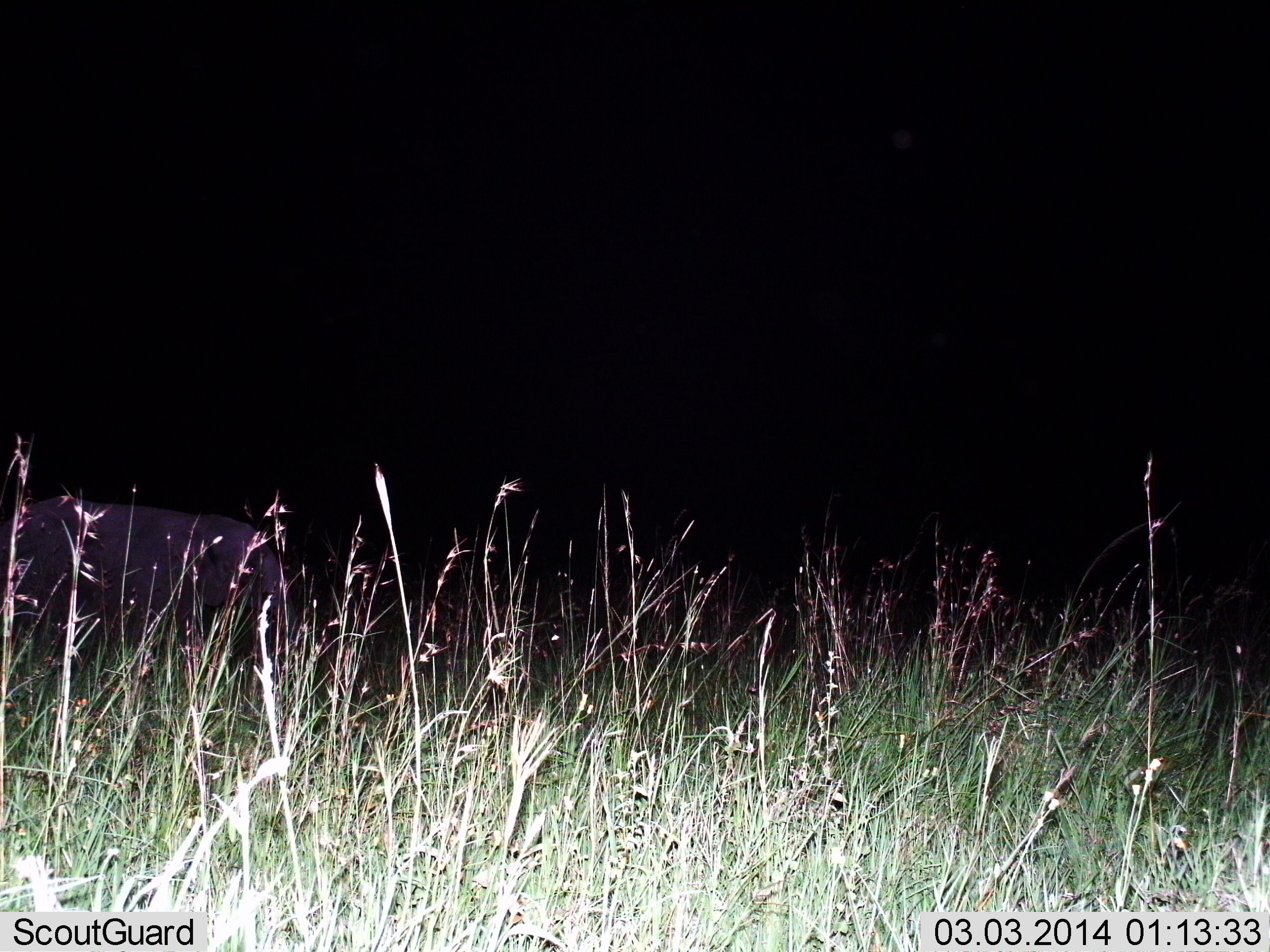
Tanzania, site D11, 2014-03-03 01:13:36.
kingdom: Animalia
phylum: Chordata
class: Mammalia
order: Proboscidea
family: Elephantidae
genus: Loxodonta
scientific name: Loxodonta africana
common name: african bush elephant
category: elephant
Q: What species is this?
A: Elephant (african bush elephant) (Loxodonta africana).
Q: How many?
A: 1.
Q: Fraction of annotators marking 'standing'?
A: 90%.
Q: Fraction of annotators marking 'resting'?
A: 0%.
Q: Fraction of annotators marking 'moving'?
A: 10%.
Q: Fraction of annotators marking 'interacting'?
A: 0%.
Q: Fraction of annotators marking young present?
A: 0%.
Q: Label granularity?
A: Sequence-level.